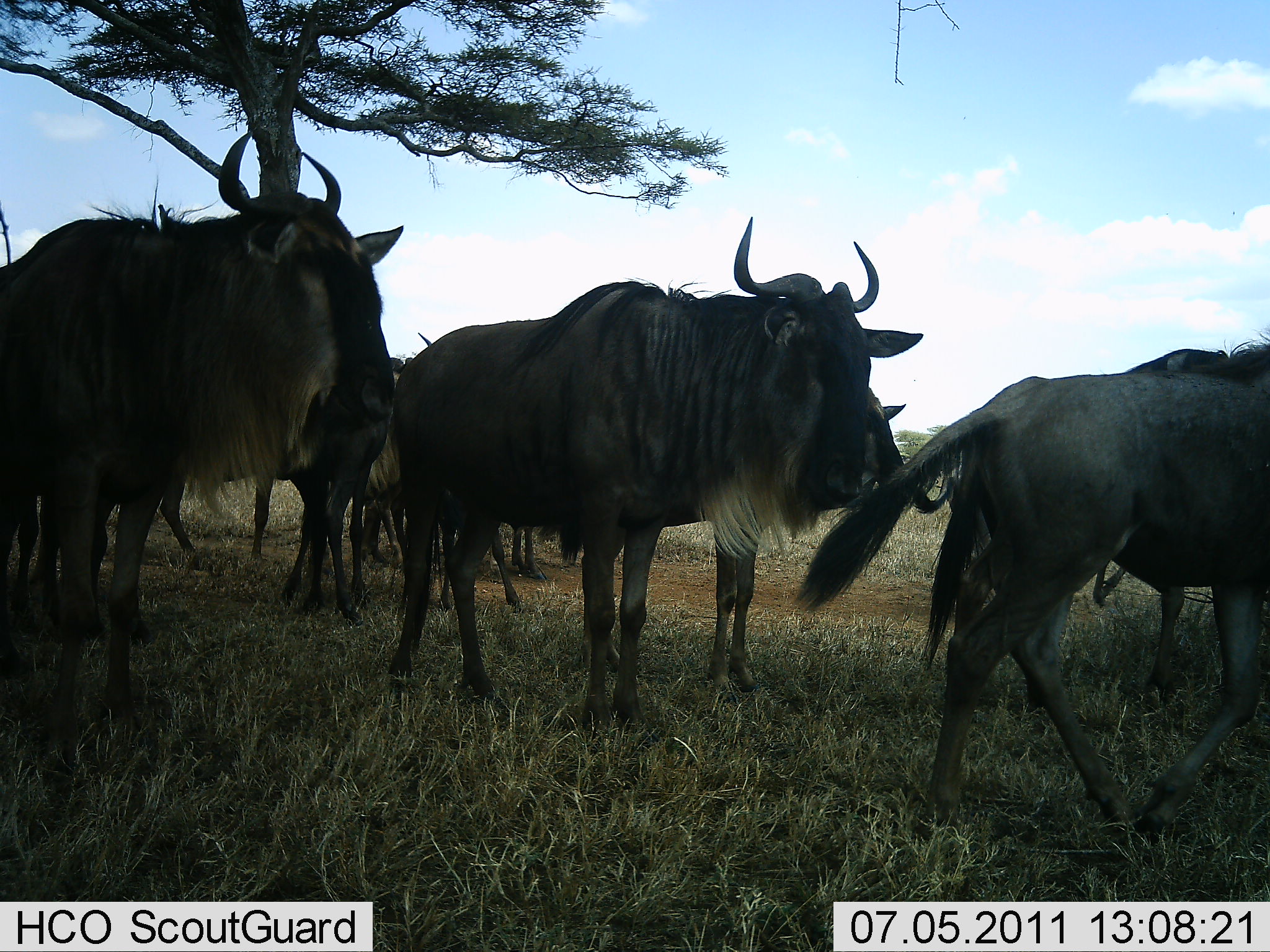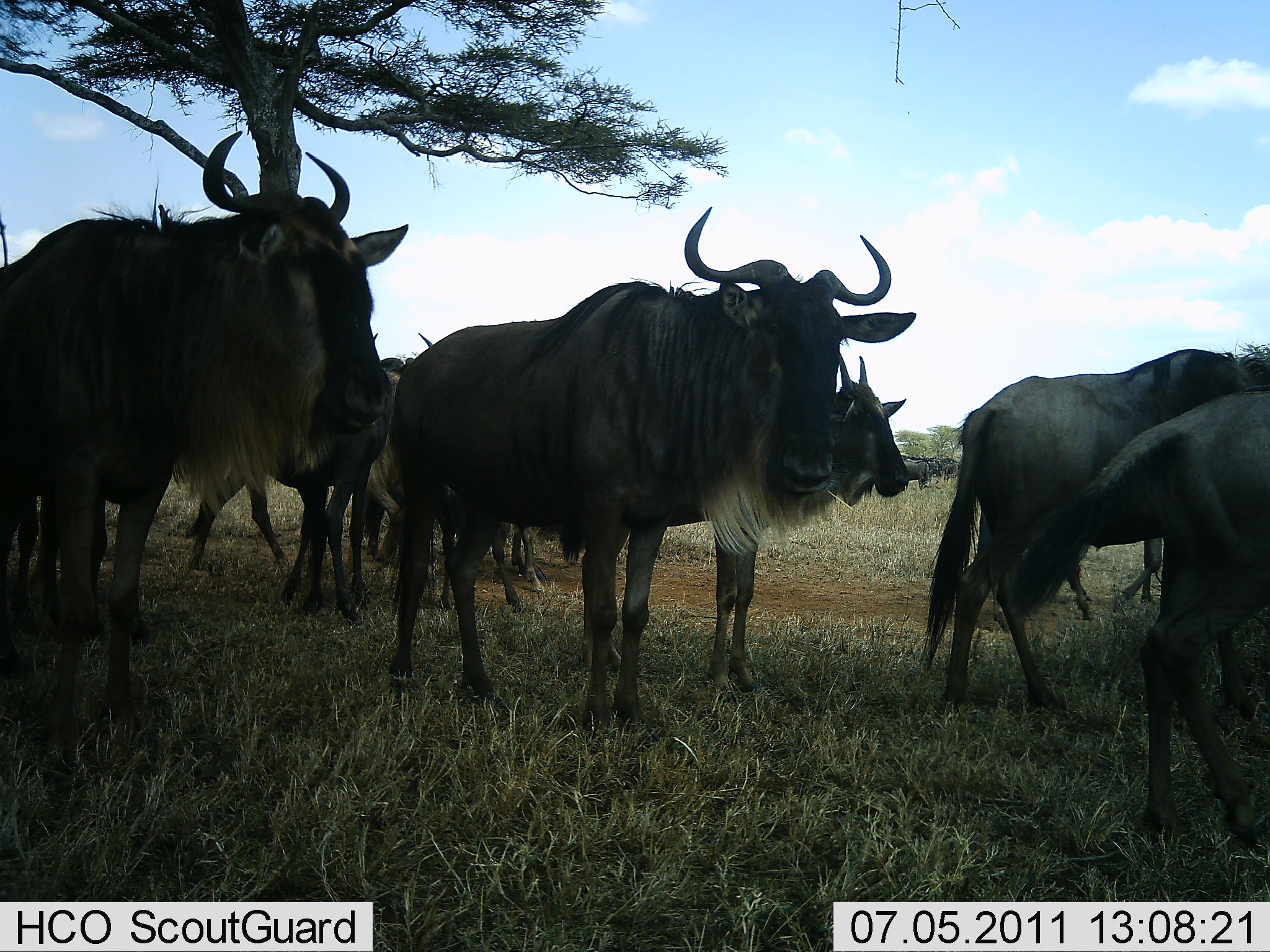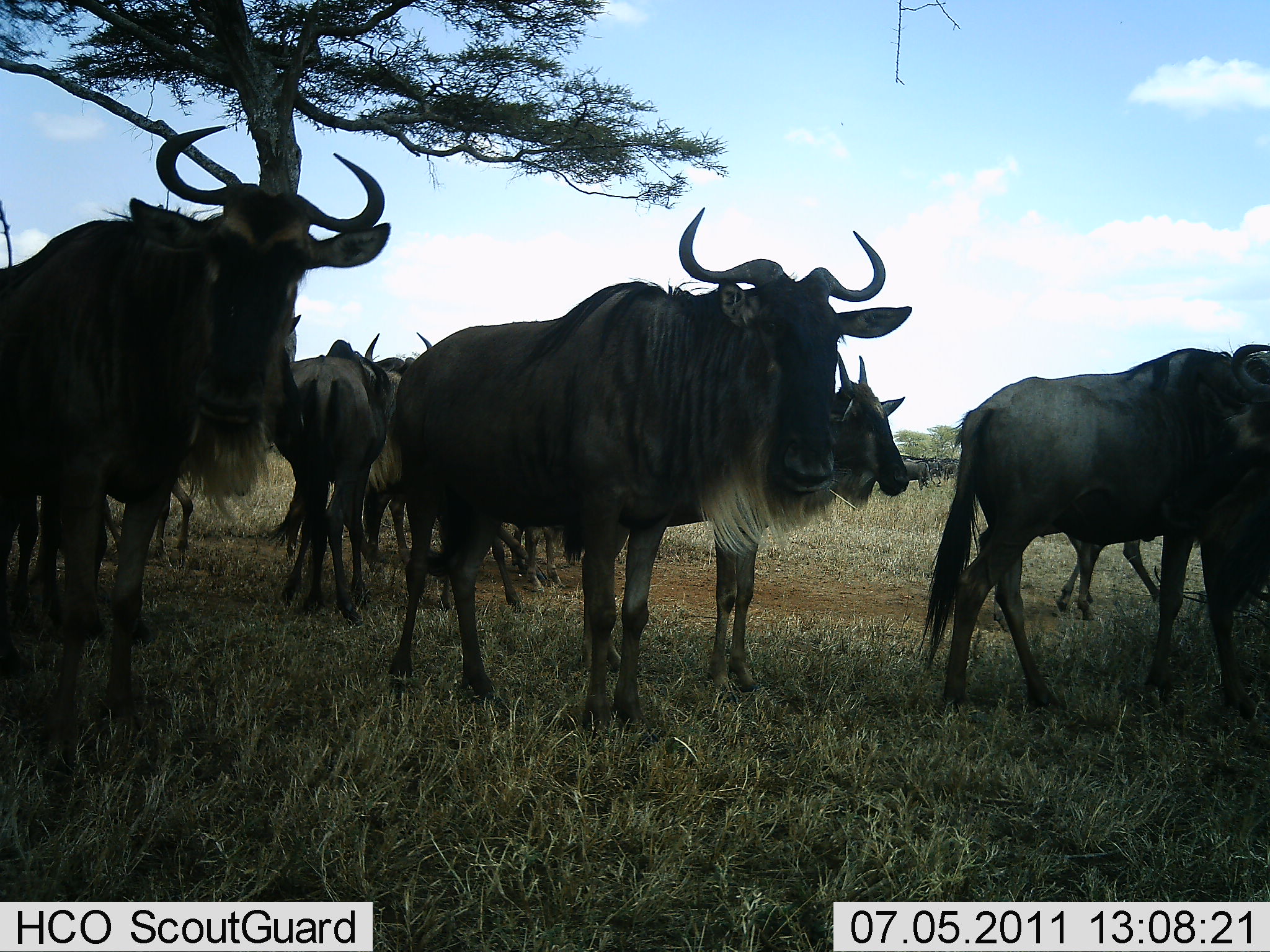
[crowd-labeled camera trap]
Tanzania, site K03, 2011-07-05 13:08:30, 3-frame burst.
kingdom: Animalia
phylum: Chordata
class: Mammalia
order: Artiodactyla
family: Bovidae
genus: Connochaetes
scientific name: Connochaetes taurinus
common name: blue wildebeest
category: wildebeest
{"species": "wildebeest (blue wildebeest) (Connochaetes taurinus)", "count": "10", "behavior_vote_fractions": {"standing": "75%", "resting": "25%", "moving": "25%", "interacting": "25%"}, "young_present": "8%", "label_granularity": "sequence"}